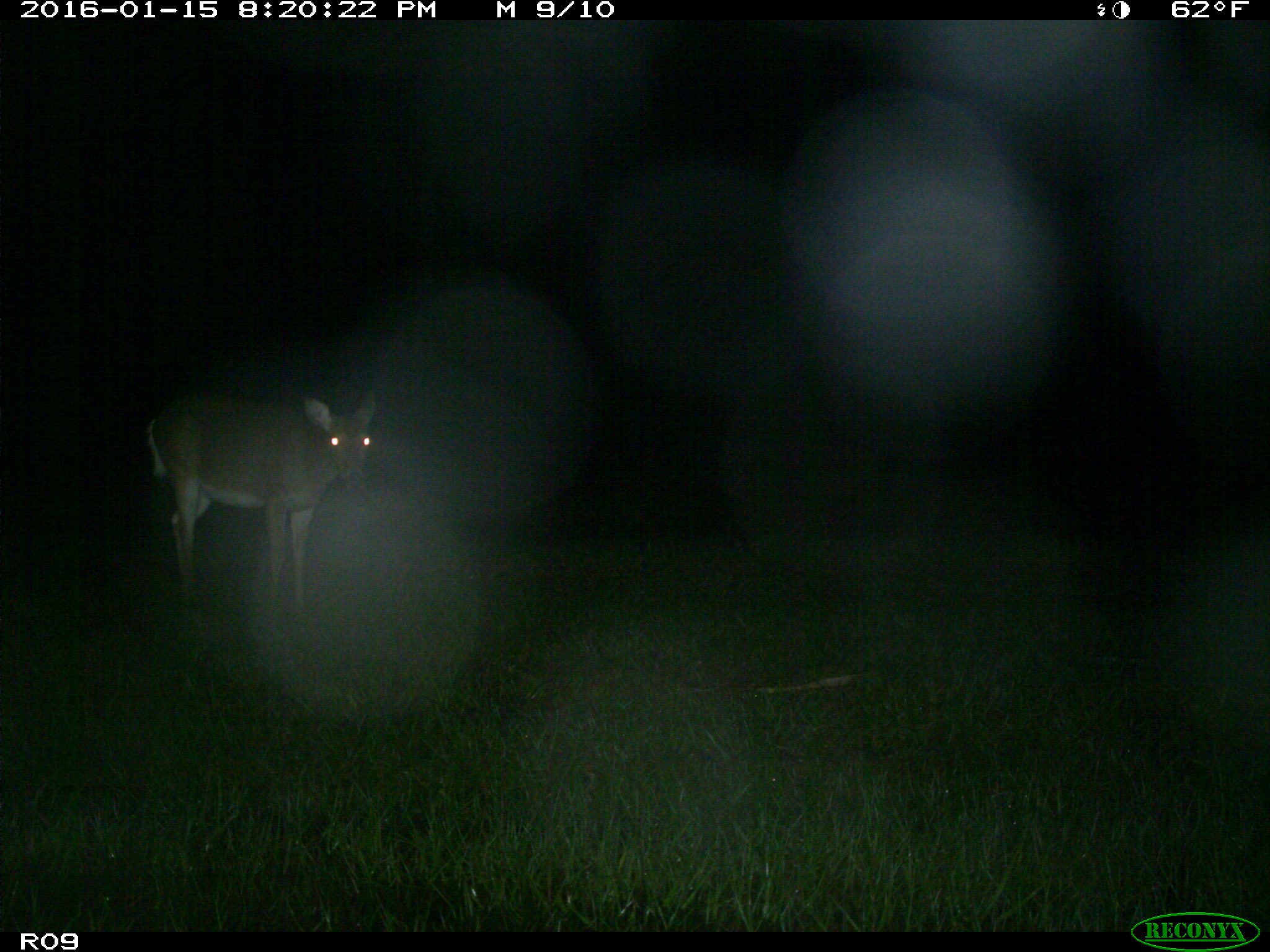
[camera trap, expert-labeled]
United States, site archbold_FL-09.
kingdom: Animalia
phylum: Chordata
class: Mammalia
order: Artiodactyla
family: Cervidae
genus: Odocoileus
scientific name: Odocoileus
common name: deer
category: unidentified deer